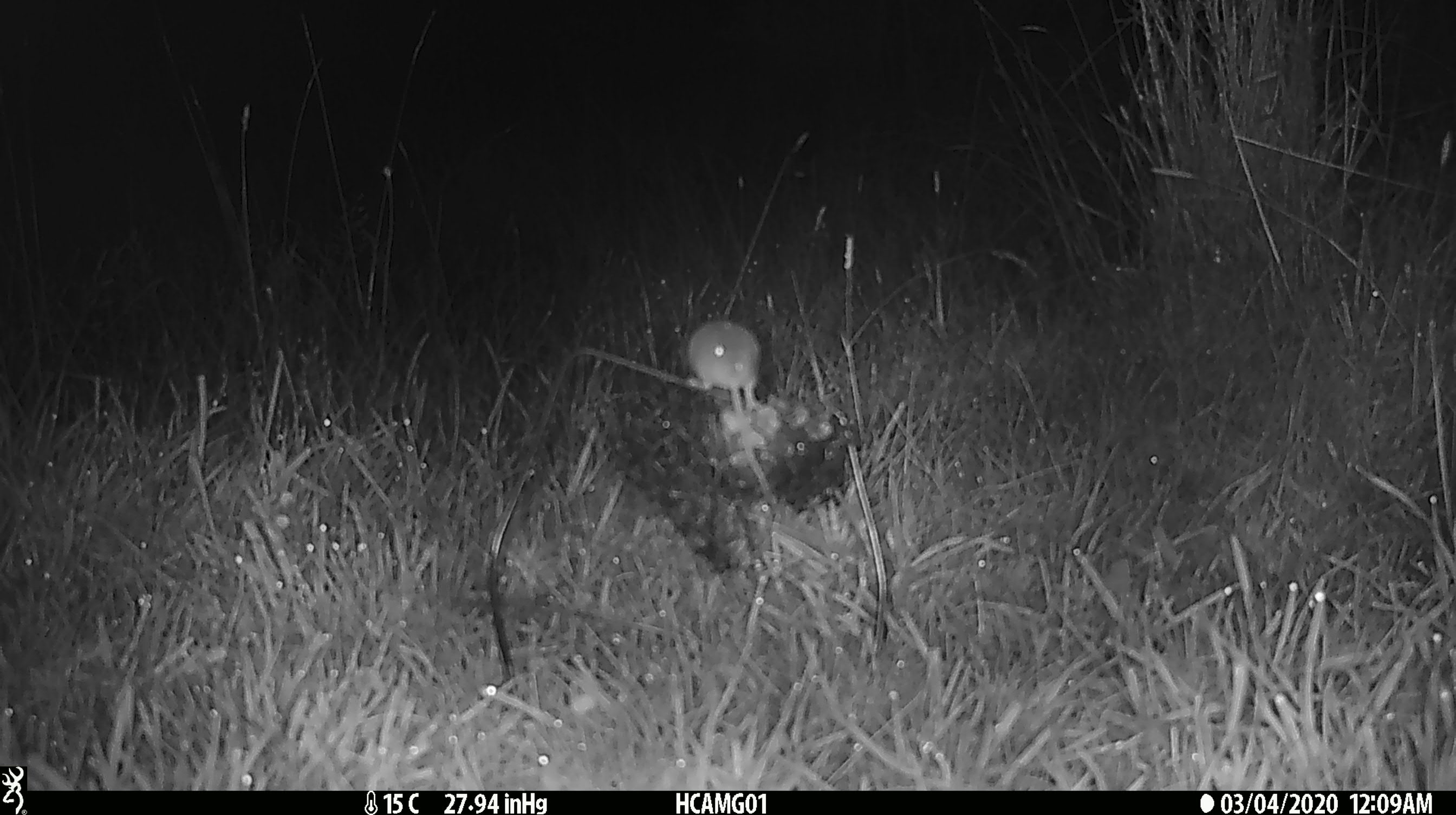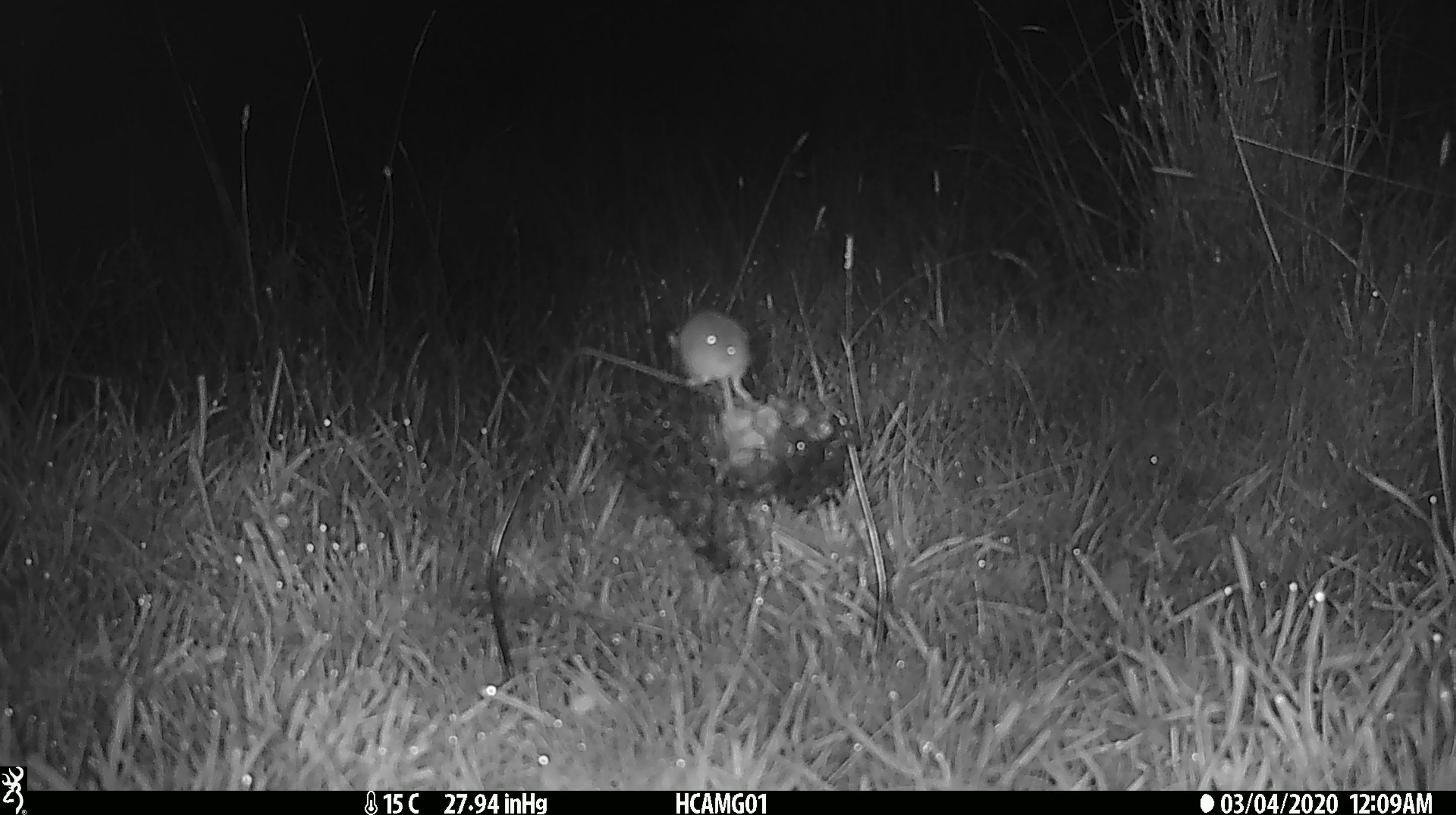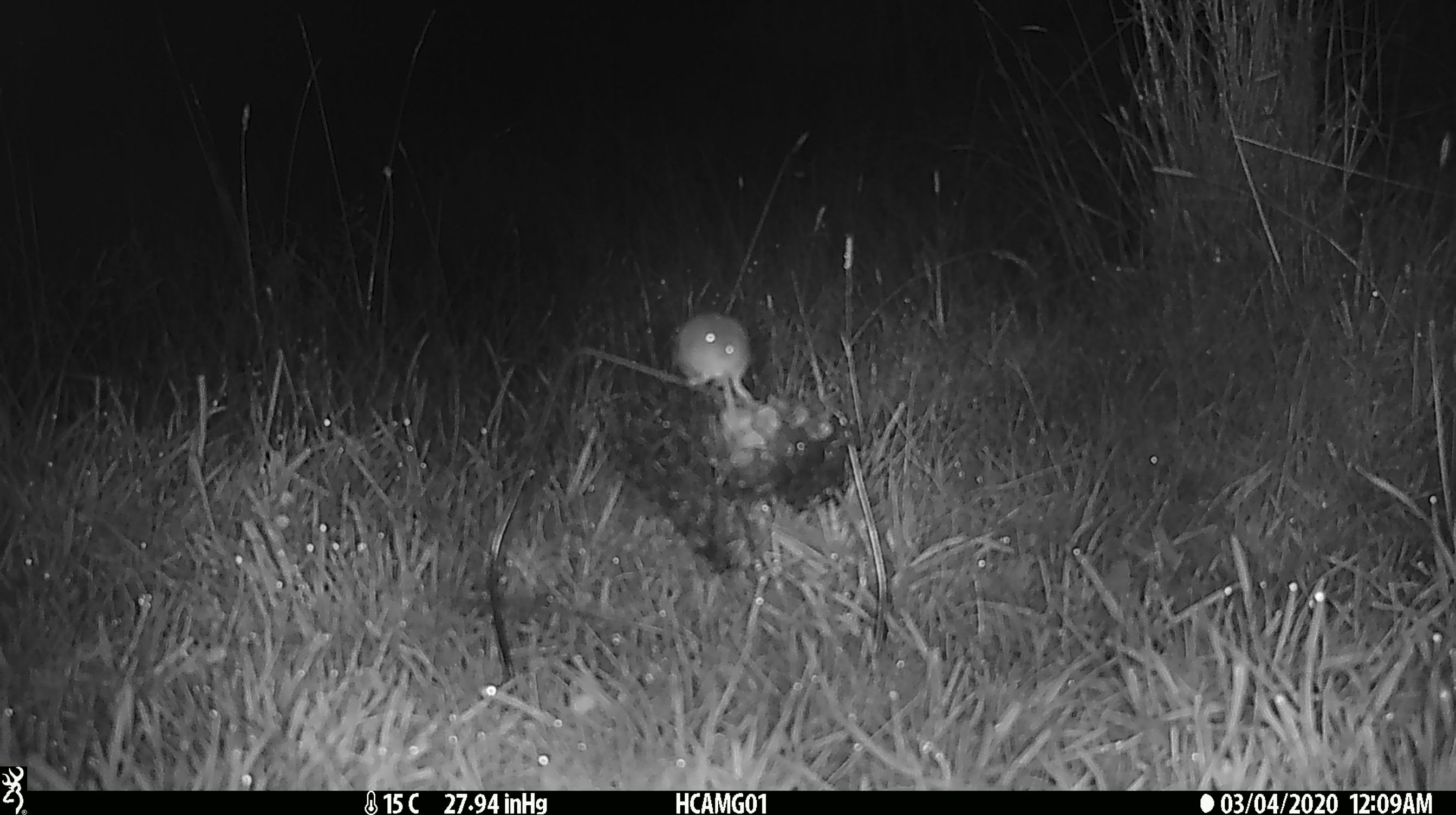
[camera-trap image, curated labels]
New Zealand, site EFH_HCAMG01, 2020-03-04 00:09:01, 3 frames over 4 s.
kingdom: Animalia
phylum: Chordata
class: Mammalia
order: Rodentia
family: Muridae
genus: Mus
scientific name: Mus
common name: mouse